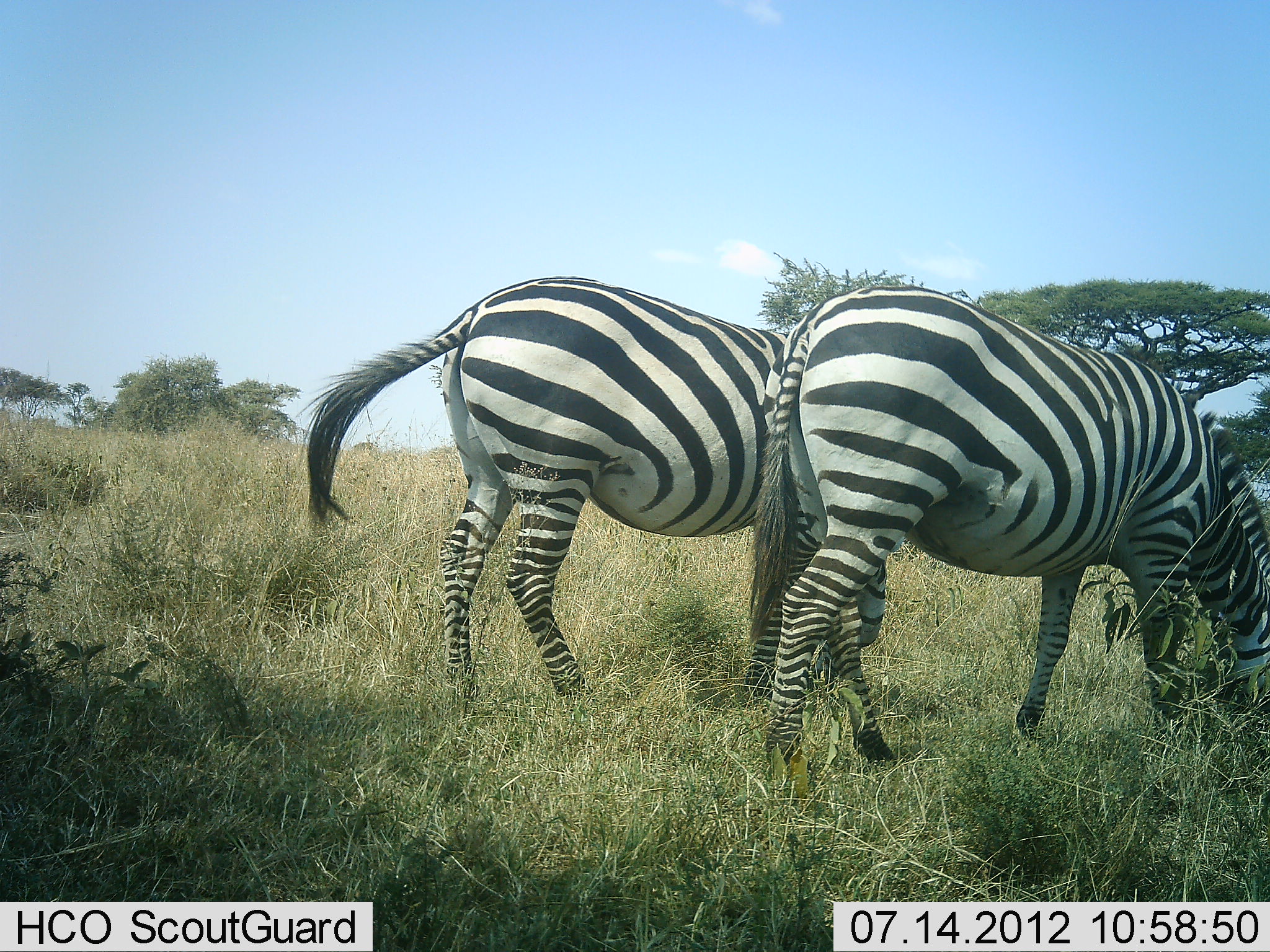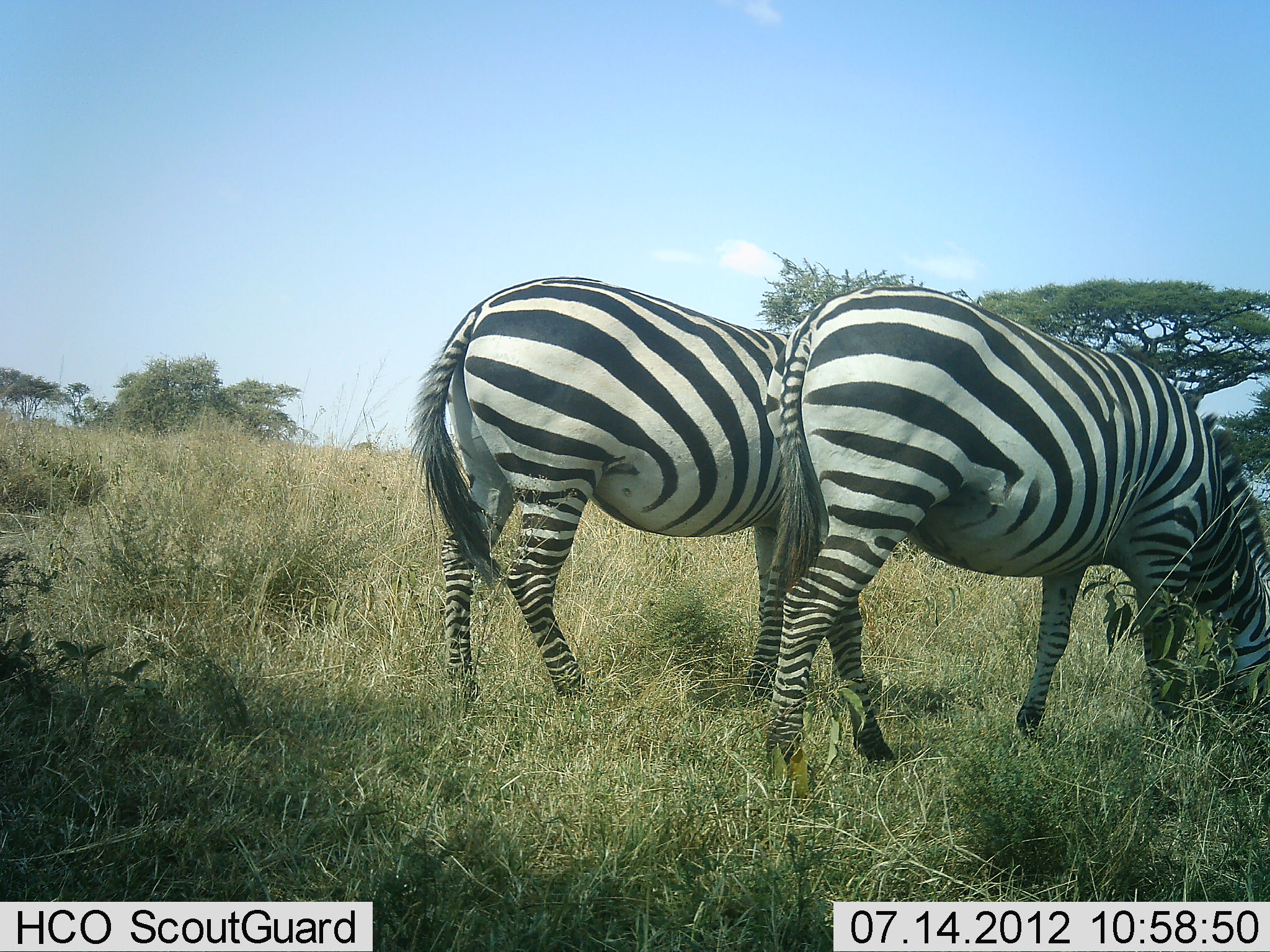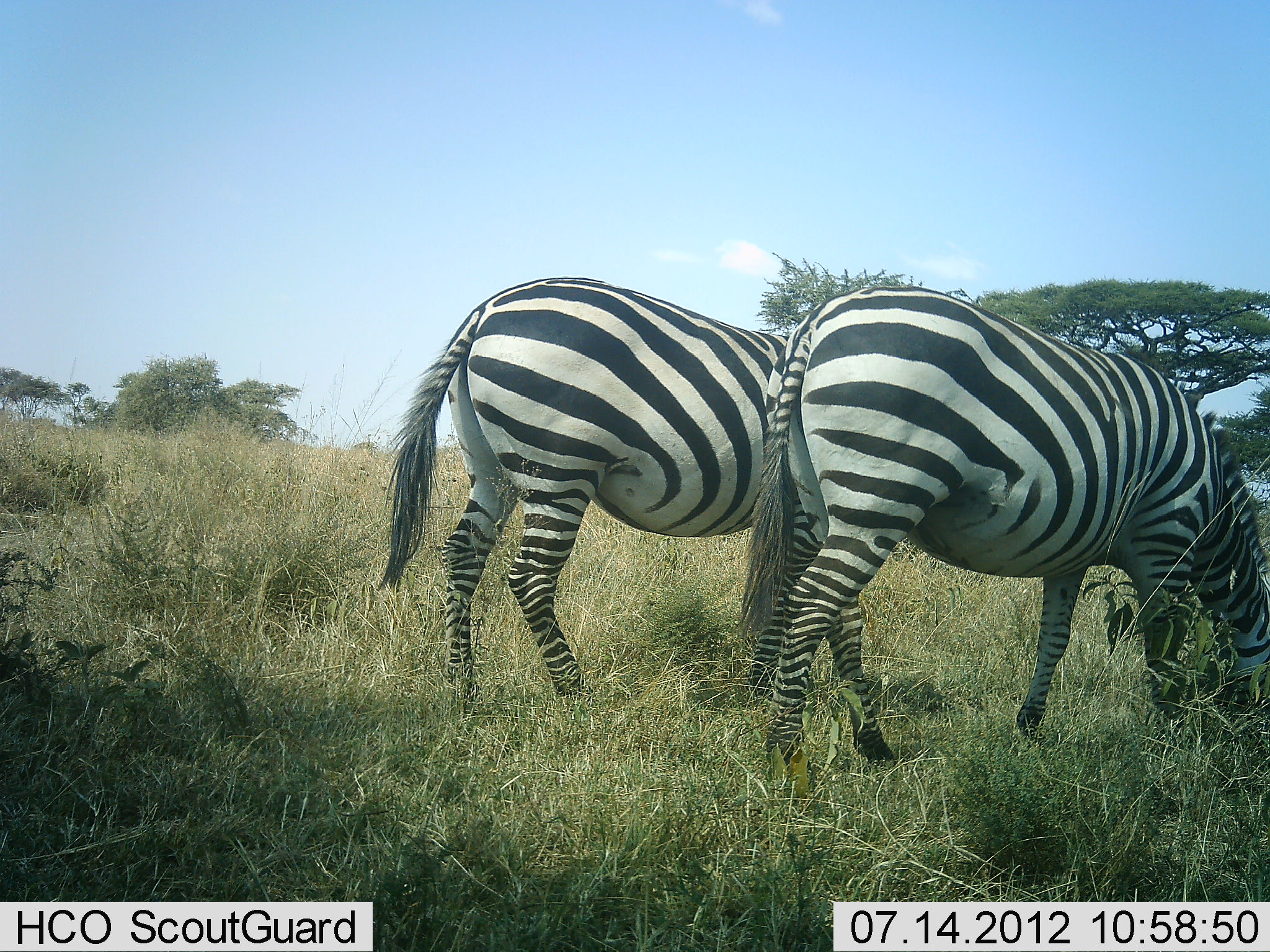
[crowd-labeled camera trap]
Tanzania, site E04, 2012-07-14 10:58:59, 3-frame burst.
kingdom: Animalia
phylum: Chordata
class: Mammalia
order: Perissodactyla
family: Equidae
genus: Equus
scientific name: Equus quagga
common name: plains zebra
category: zebra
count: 2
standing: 20%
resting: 0%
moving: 0%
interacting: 0%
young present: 0%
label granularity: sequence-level